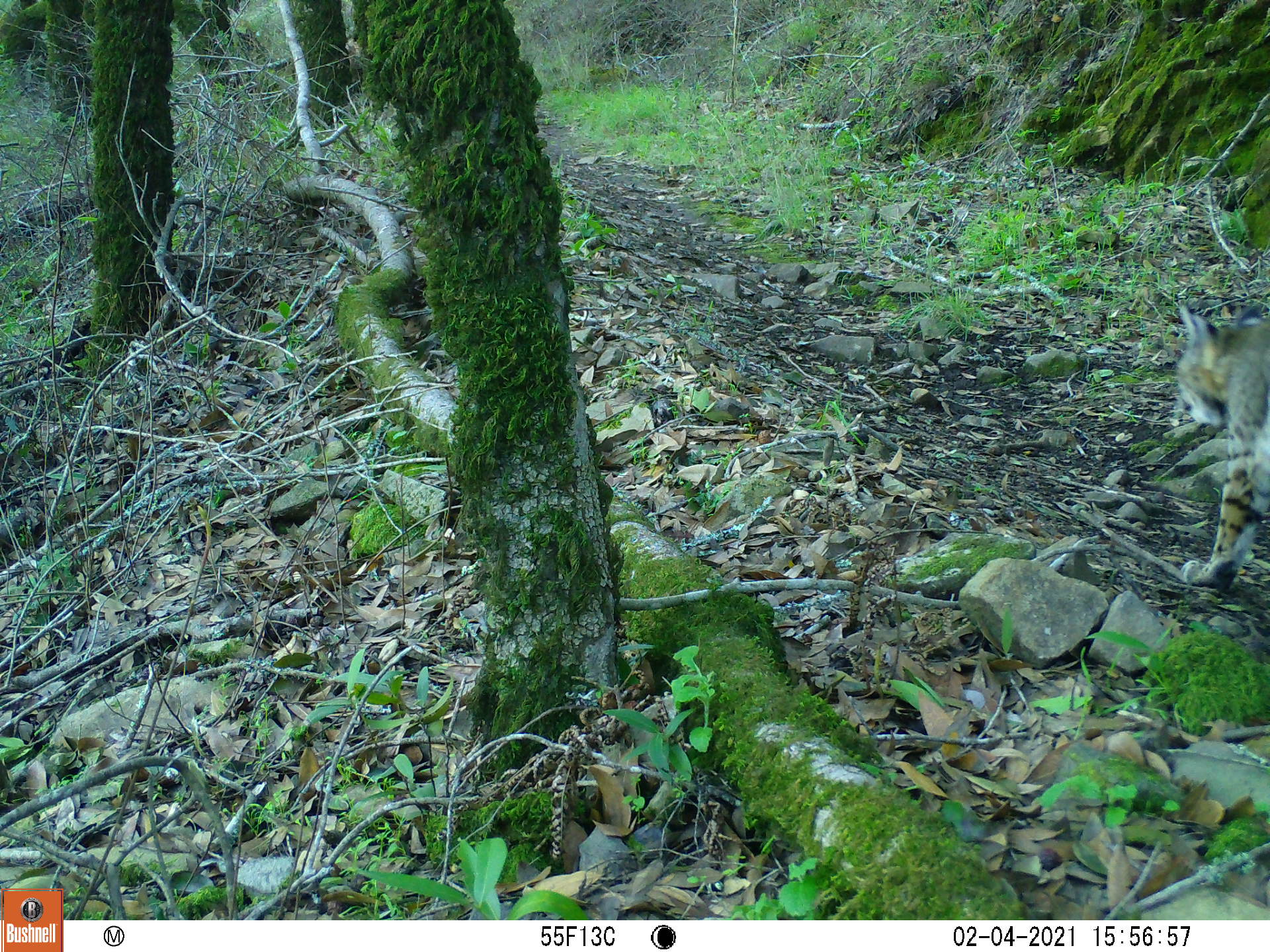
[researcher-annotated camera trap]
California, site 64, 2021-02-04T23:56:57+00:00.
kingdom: Animalia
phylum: Chordata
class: Mammalia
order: Carnivora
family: Felidae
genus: Lynx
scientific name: Lynx rufus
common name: bobcat